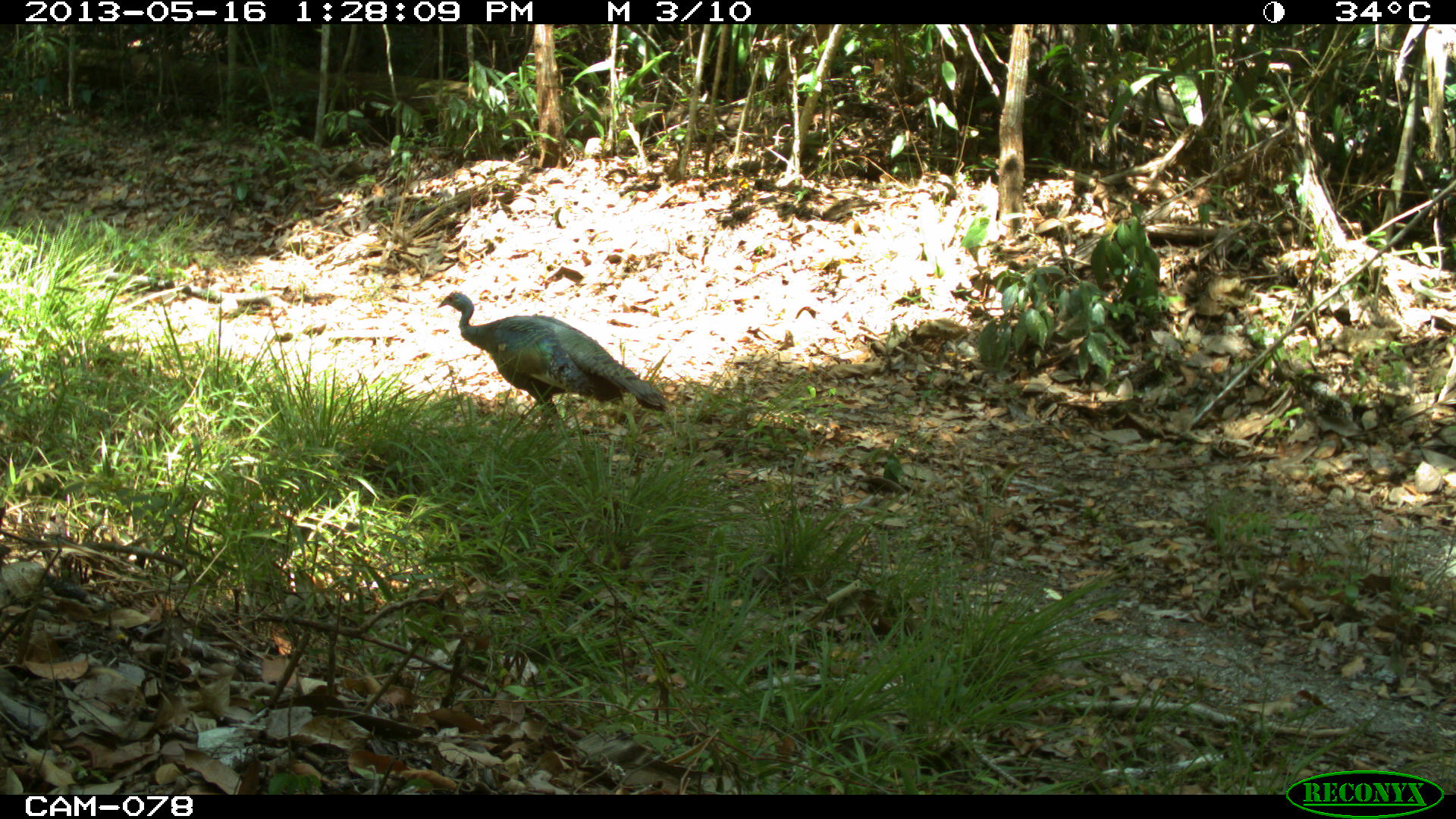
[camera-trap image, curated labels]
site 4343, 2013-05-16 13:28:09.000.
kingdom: Animalia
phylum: Chordata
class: Aves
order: Galliformes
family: Phasianidae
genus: Meleagris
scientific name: Meleagris ocellata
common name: ocellated turkey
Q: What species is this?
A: Meleagris ocellata (ocellated turkey).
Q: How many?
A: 1.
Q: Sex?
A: Female.